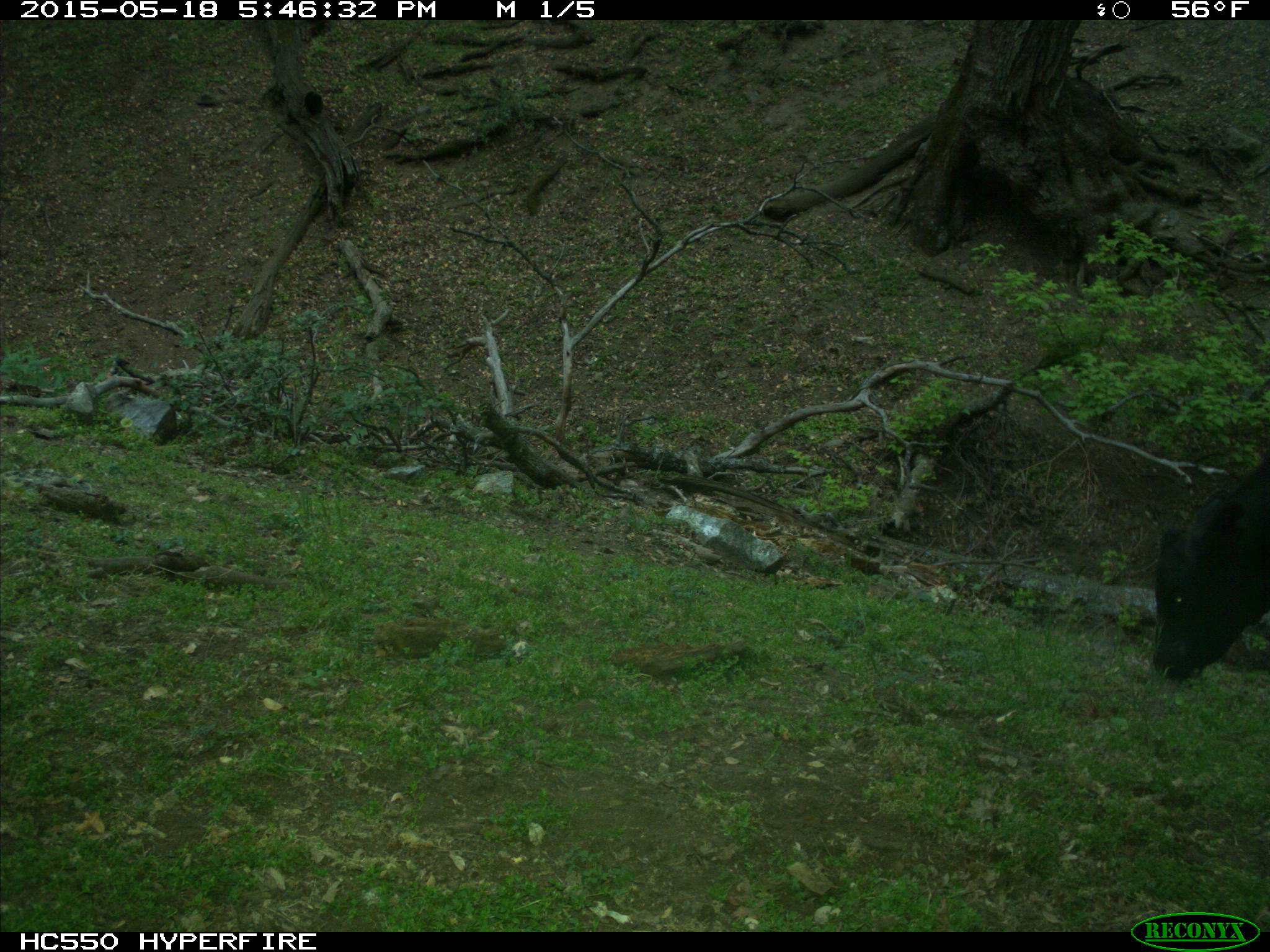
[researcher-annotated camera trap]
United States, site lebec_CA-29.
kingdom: Animalia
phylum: Chordata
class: Mammalia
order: Artiodactyla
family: Bovidae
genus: Bos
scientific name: Bos taurus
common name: domestic cow